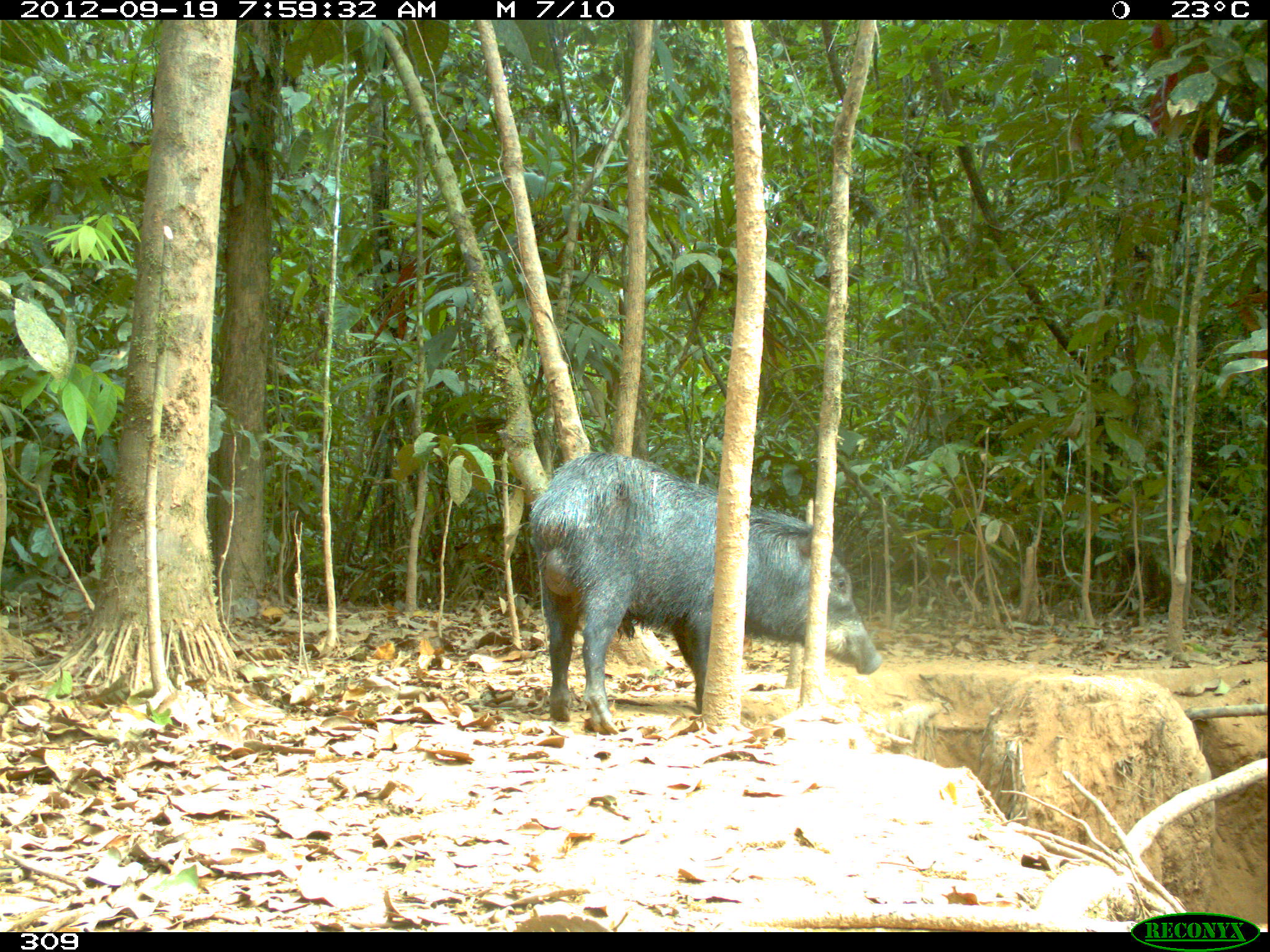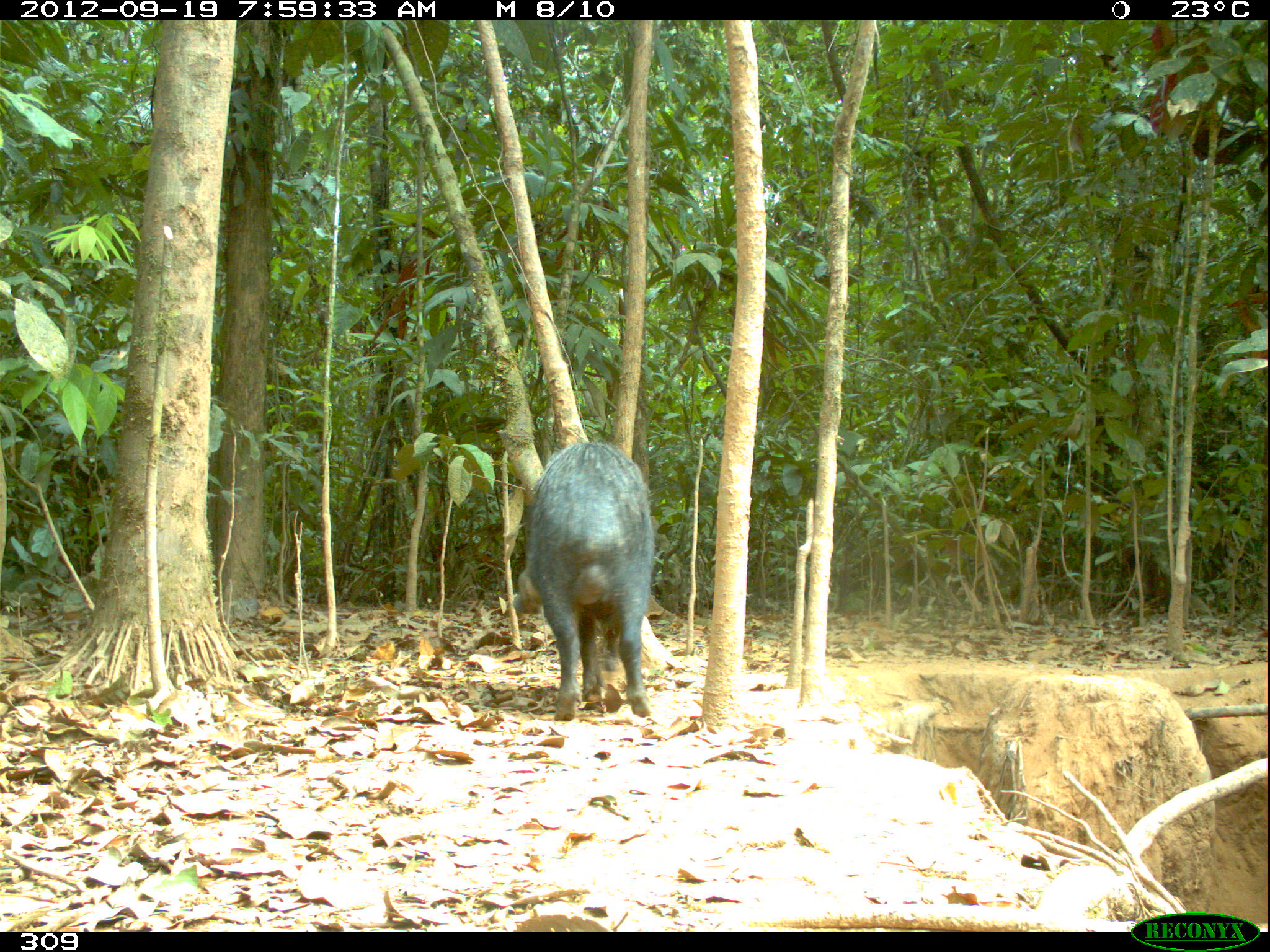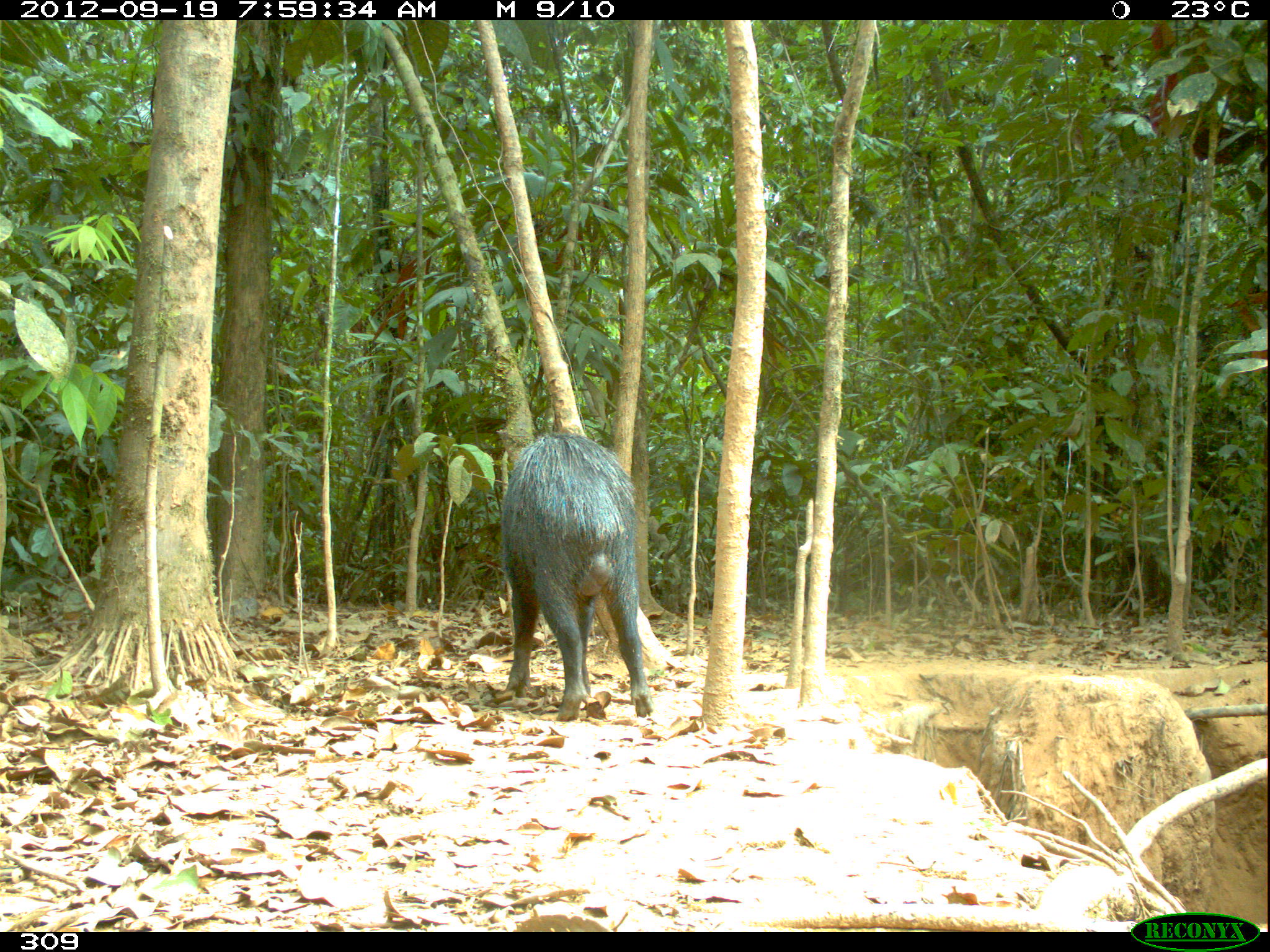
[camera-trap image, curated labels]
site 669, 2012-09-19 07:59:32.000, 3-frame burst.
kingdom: Animalia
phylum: Chordata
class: Mammalia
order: Artiodactyla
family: Tayassuidae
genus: Tayassu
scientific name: Tayassu pecari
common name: white-lipped peccary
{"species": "Tayassu pecari (white-lipped peccary)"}